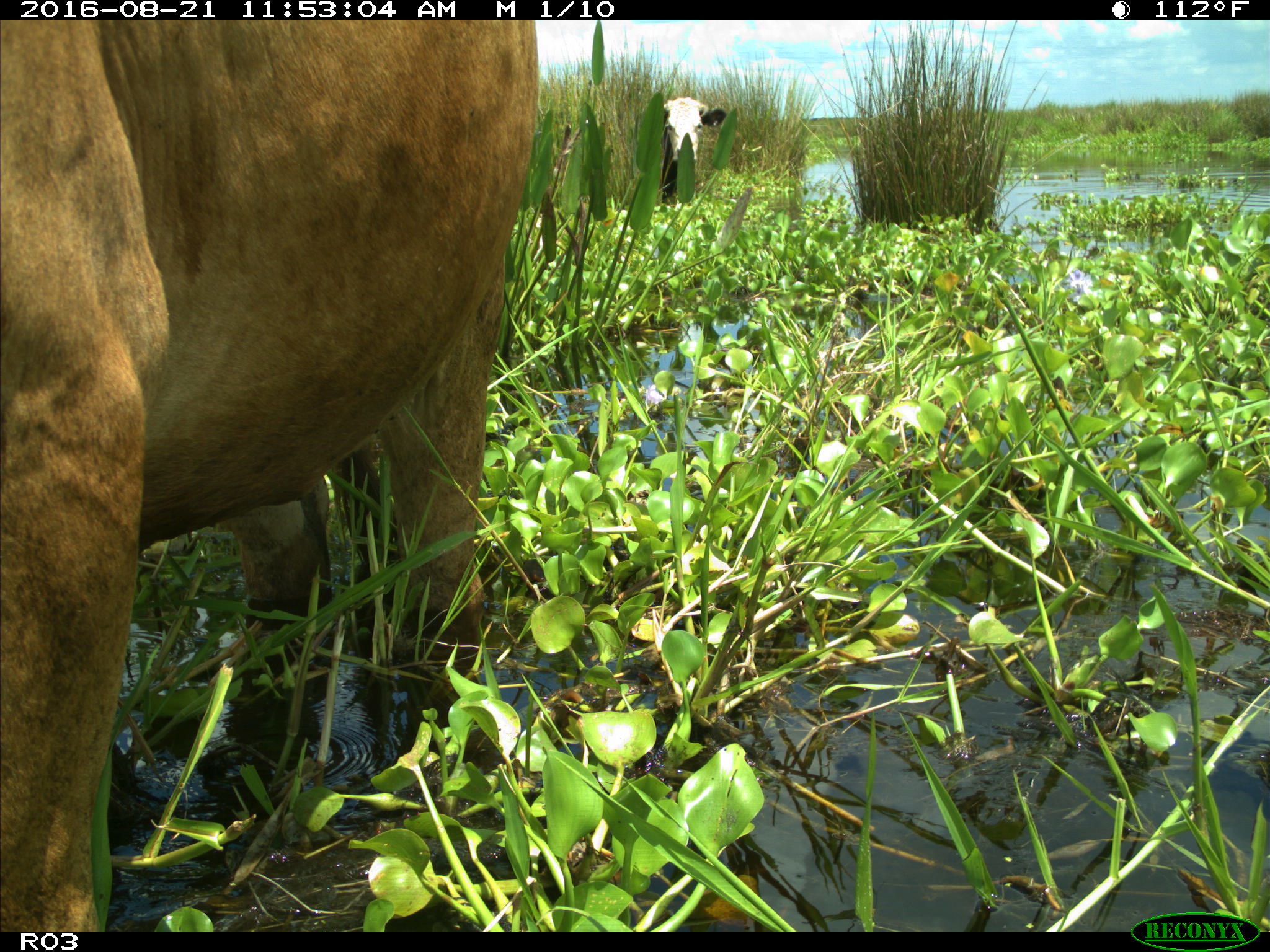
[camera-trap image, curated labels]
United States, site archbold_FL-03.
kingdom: Animalia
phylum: Chordata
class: Mammalia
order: Artiodactyla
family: Bovidae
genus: Bos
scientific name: Bos taurus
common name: domestic cow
Bos taurus (domestic cow).